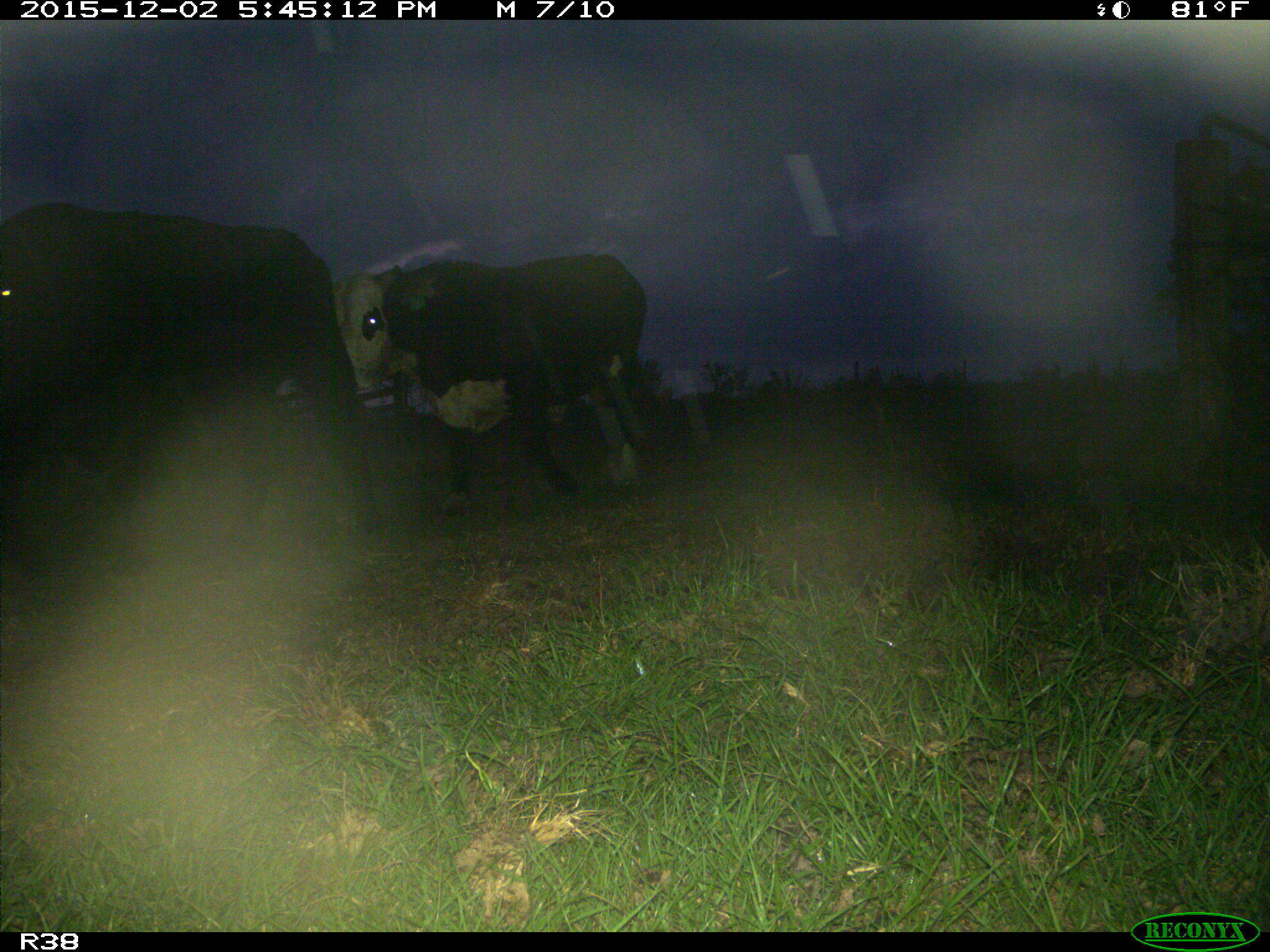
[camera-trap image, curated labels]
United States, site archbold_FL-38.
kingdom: Animalia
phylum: Chordata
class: Mammalia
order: Artiodactyla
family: Bovidae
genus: Bos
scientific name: Bos taurus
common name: domestic cow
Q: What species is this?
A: Bos taurus (domestic cow).